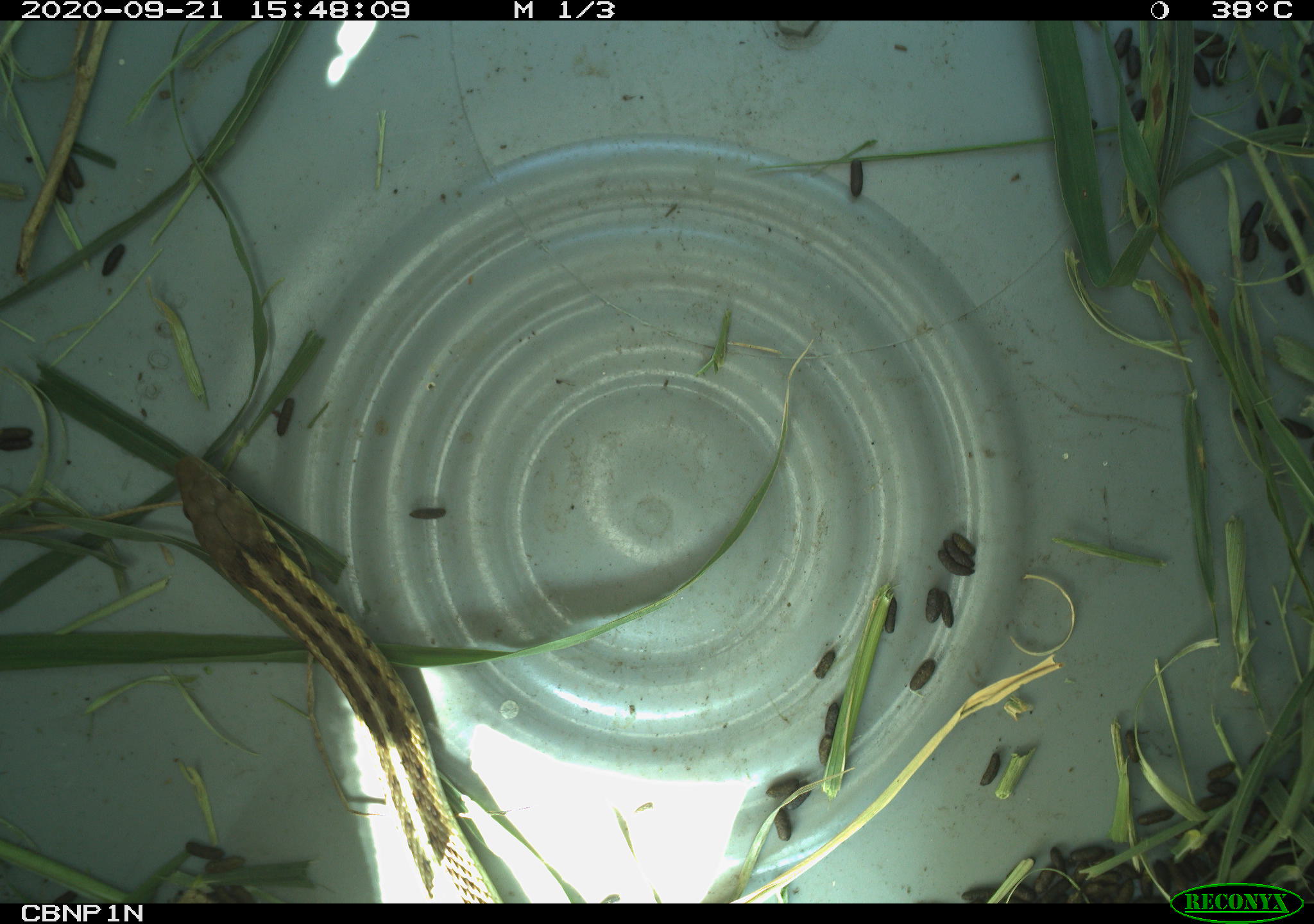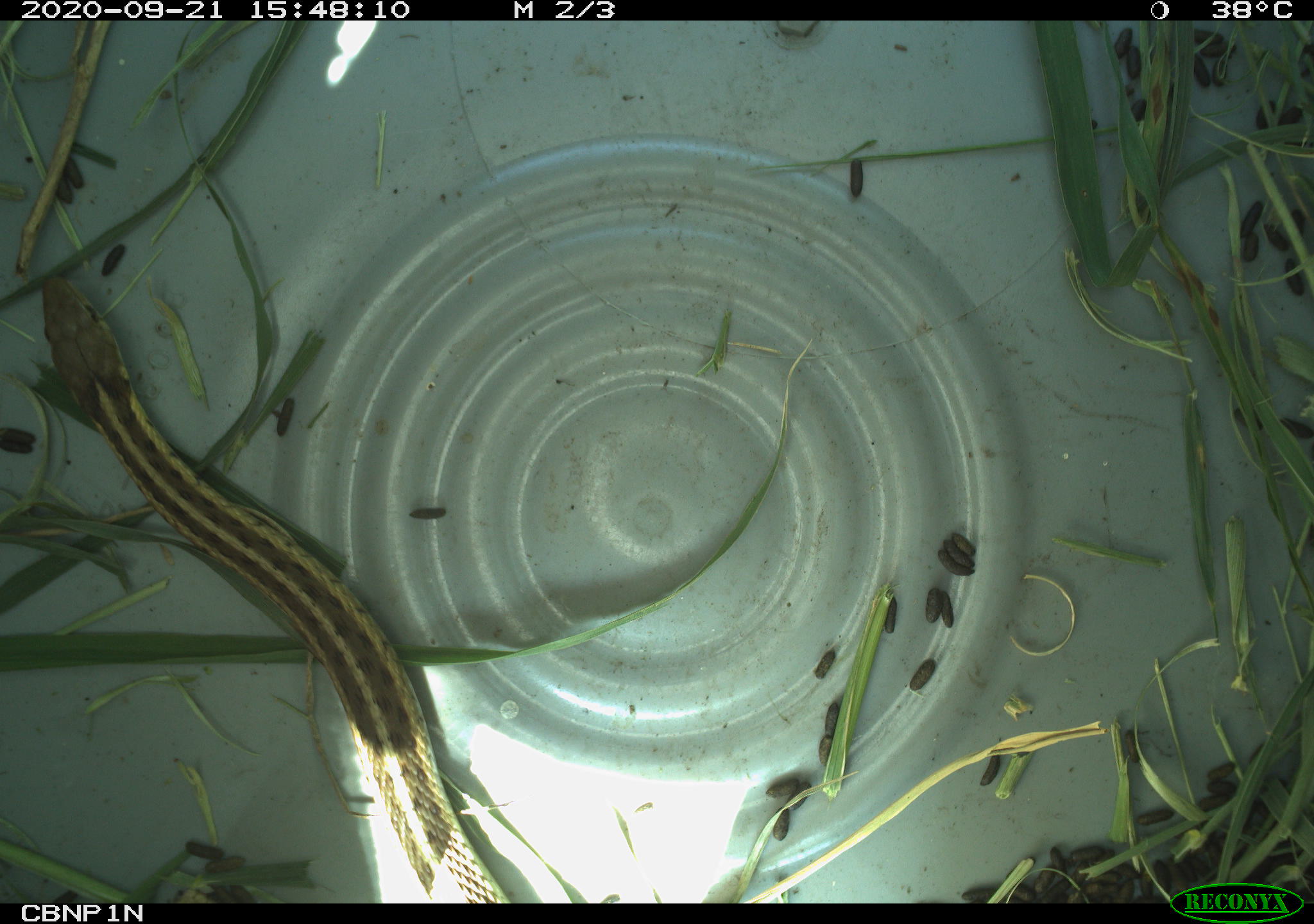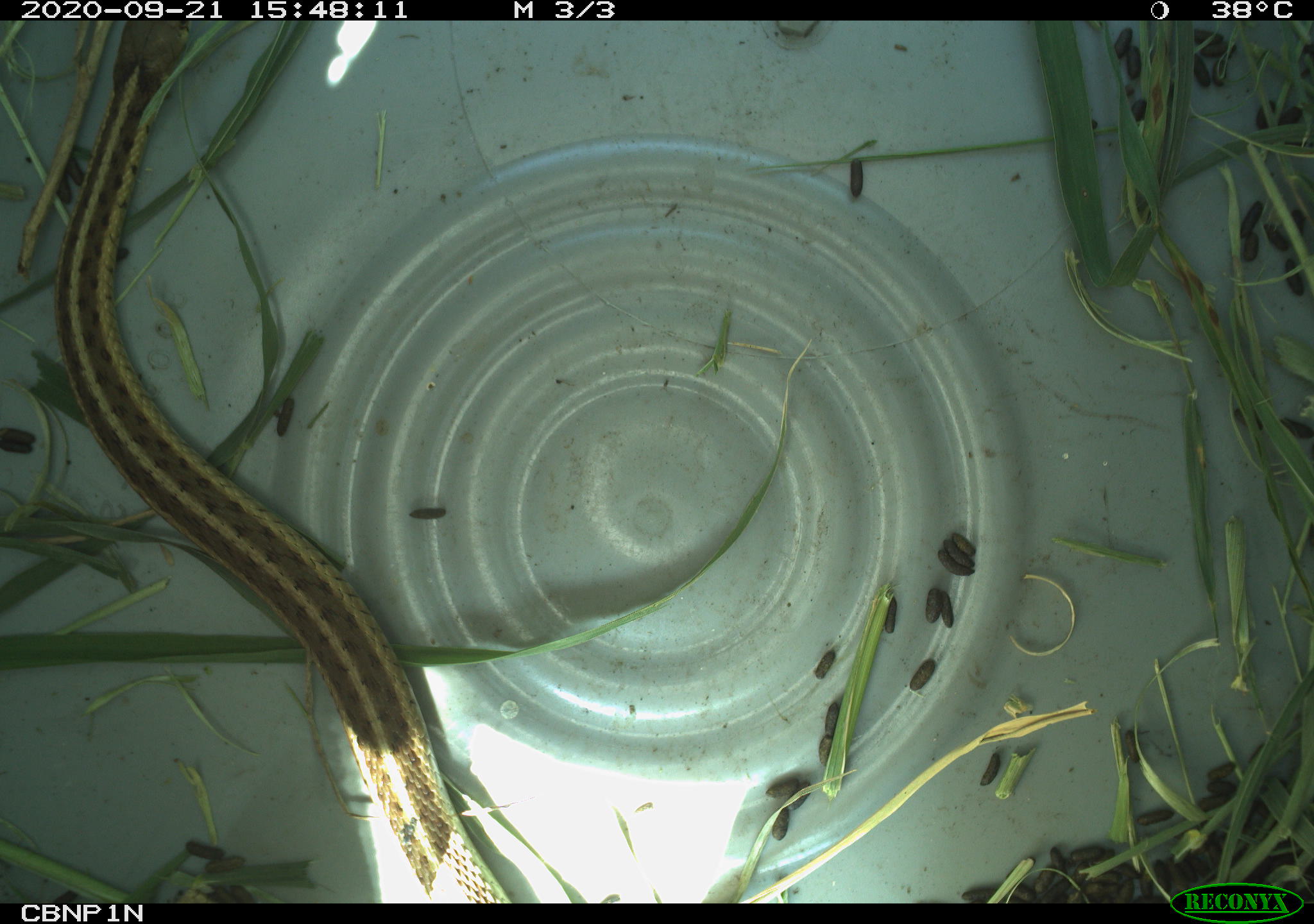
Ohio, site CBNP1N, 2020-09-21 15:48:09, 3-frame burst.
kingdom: Animalia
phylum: Chordata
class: Reptilia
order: Squamata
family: Colubridae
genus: Thamnophis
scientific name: Thamnophis sirtalis sirtalis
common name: eastern gartersnake